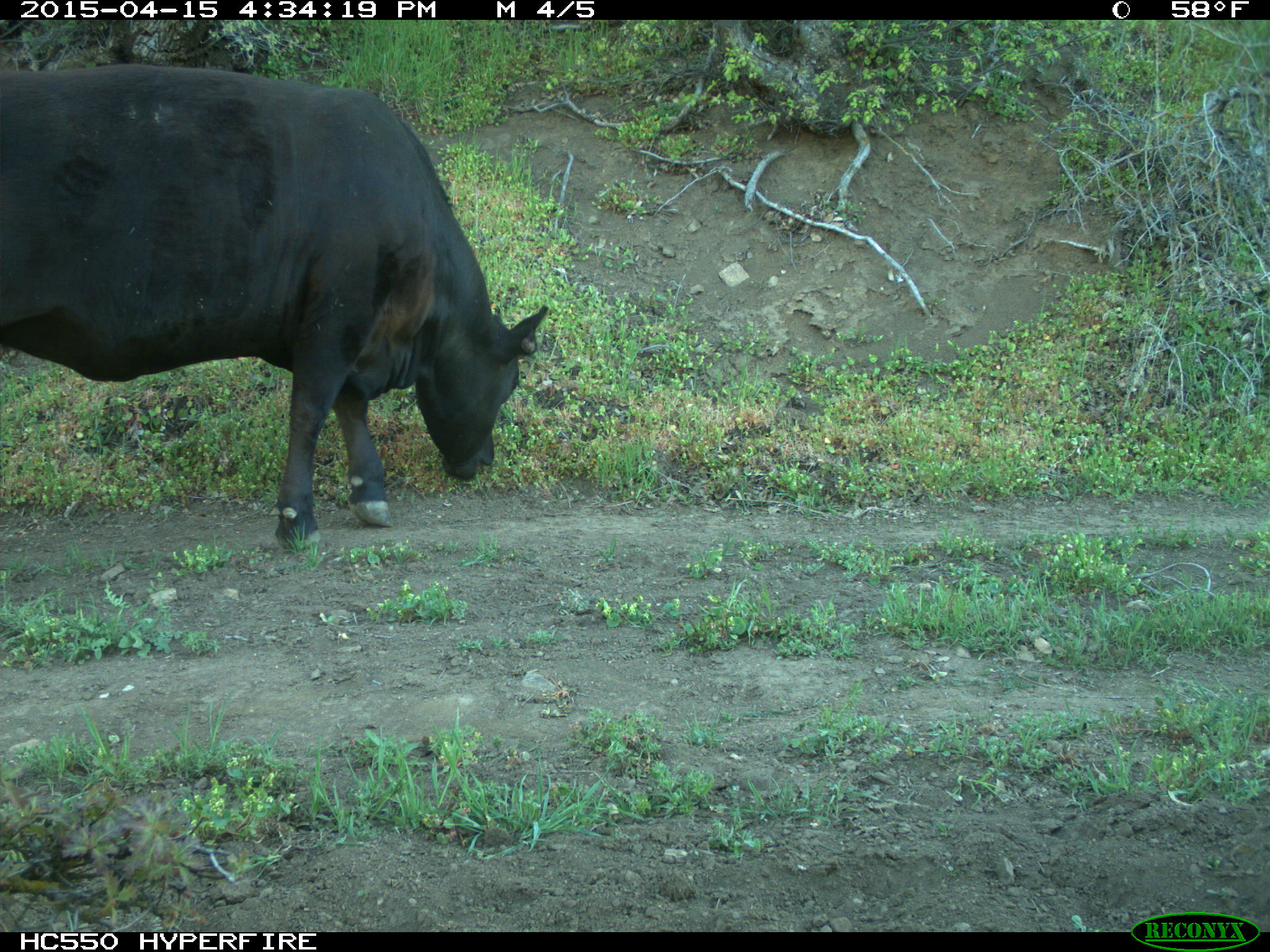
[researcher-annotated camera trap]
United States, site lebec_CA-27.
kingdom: Animalia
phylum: Chordata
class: Mammalia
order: Artiodactyla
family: Bovidae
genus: Bos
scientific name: Bos taurus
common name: domestic cow